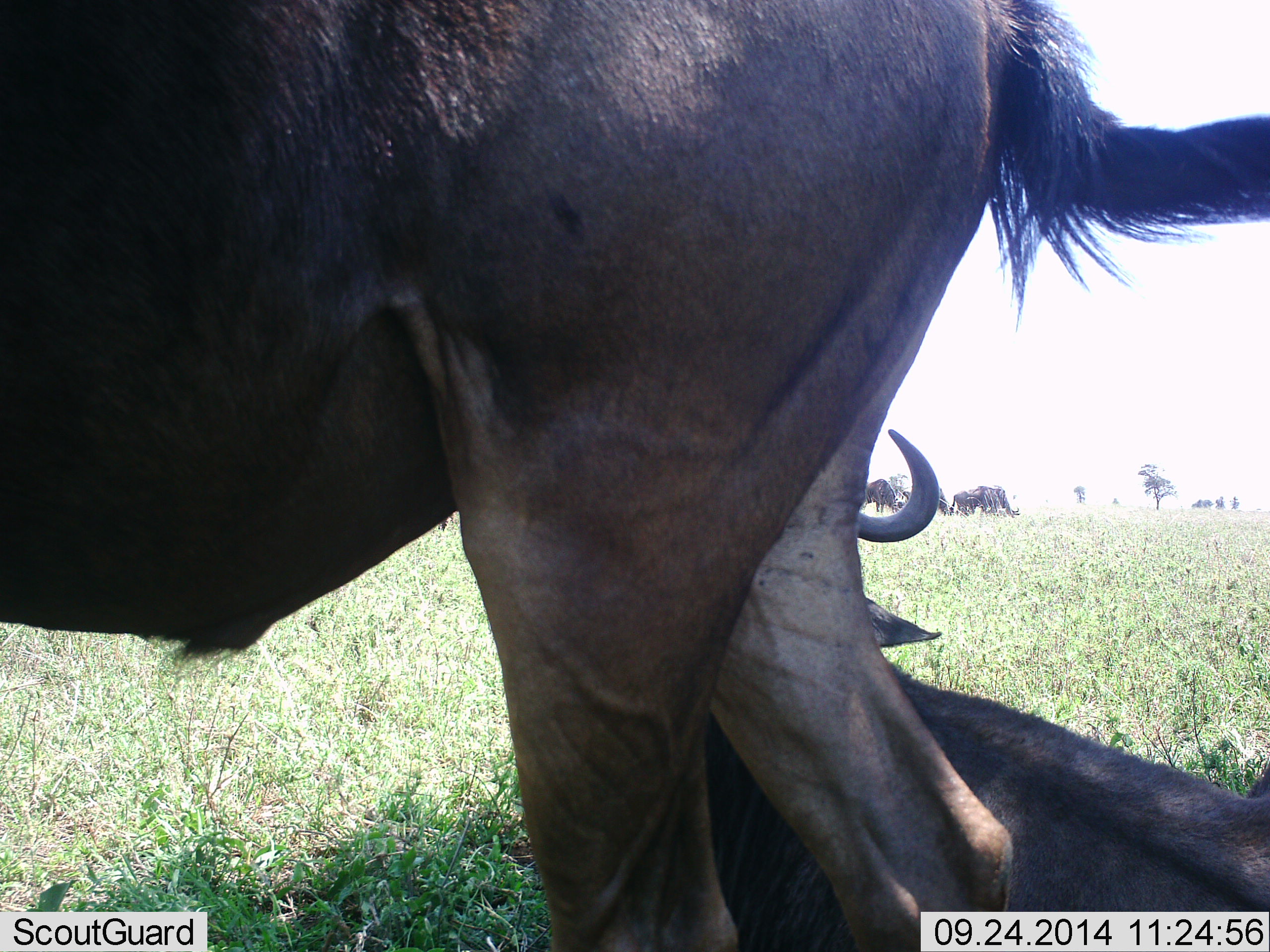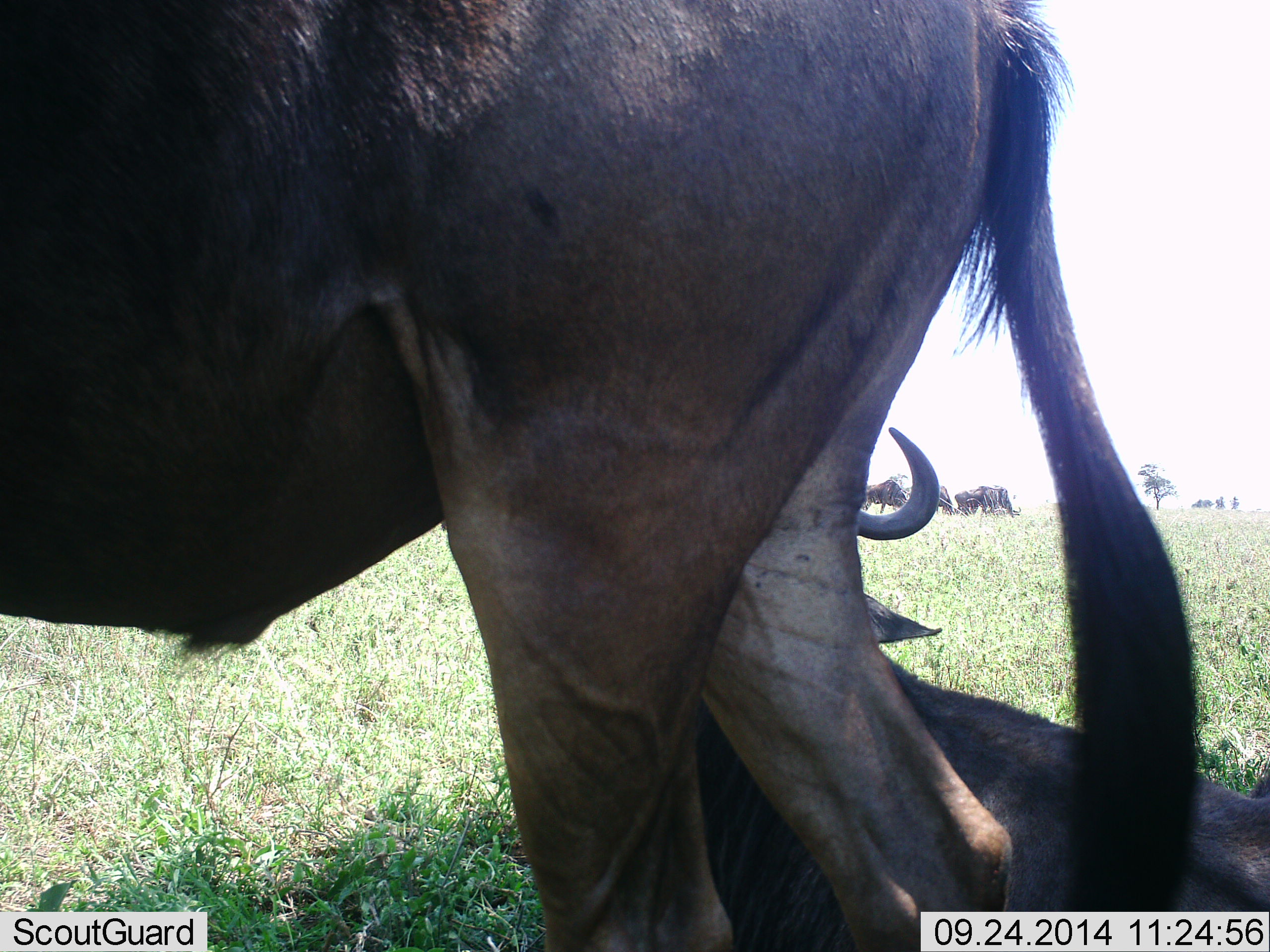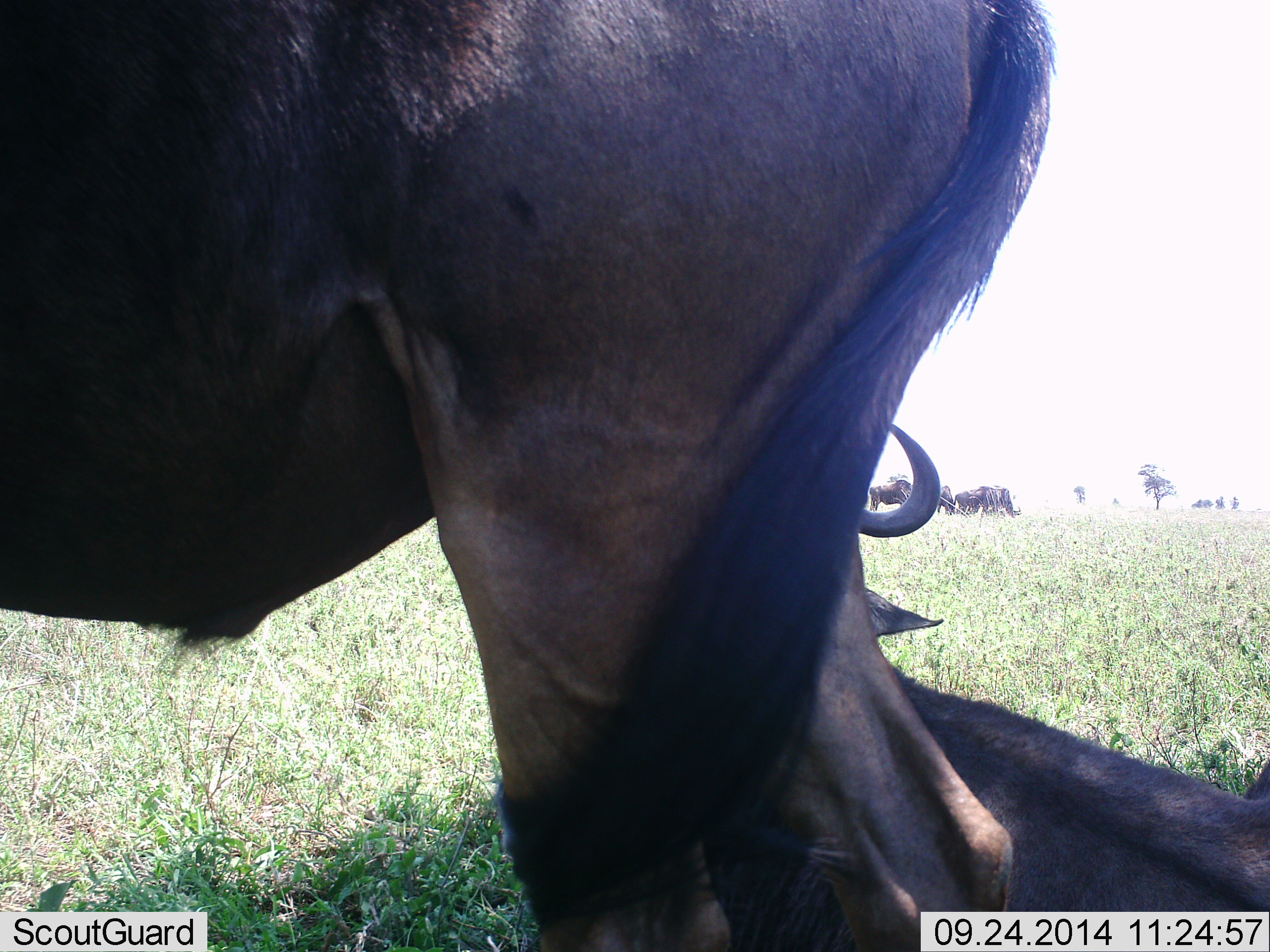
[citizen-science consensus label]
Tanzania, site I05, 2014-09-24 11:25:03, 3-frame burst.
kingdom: Animalia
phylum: Chordata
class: Mammalia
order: Artiodactyla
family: Bovidae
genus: Connochaetes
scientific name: Connochaetes taurinus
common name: blue wildebeest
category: wildebeest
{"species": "wildebeest (blue wildebeest) (Connochaetes taurinus)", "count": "6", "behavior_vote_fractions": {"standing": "80%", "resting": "100%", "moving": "30%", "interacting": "10%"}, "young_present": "0%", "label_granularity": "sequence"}